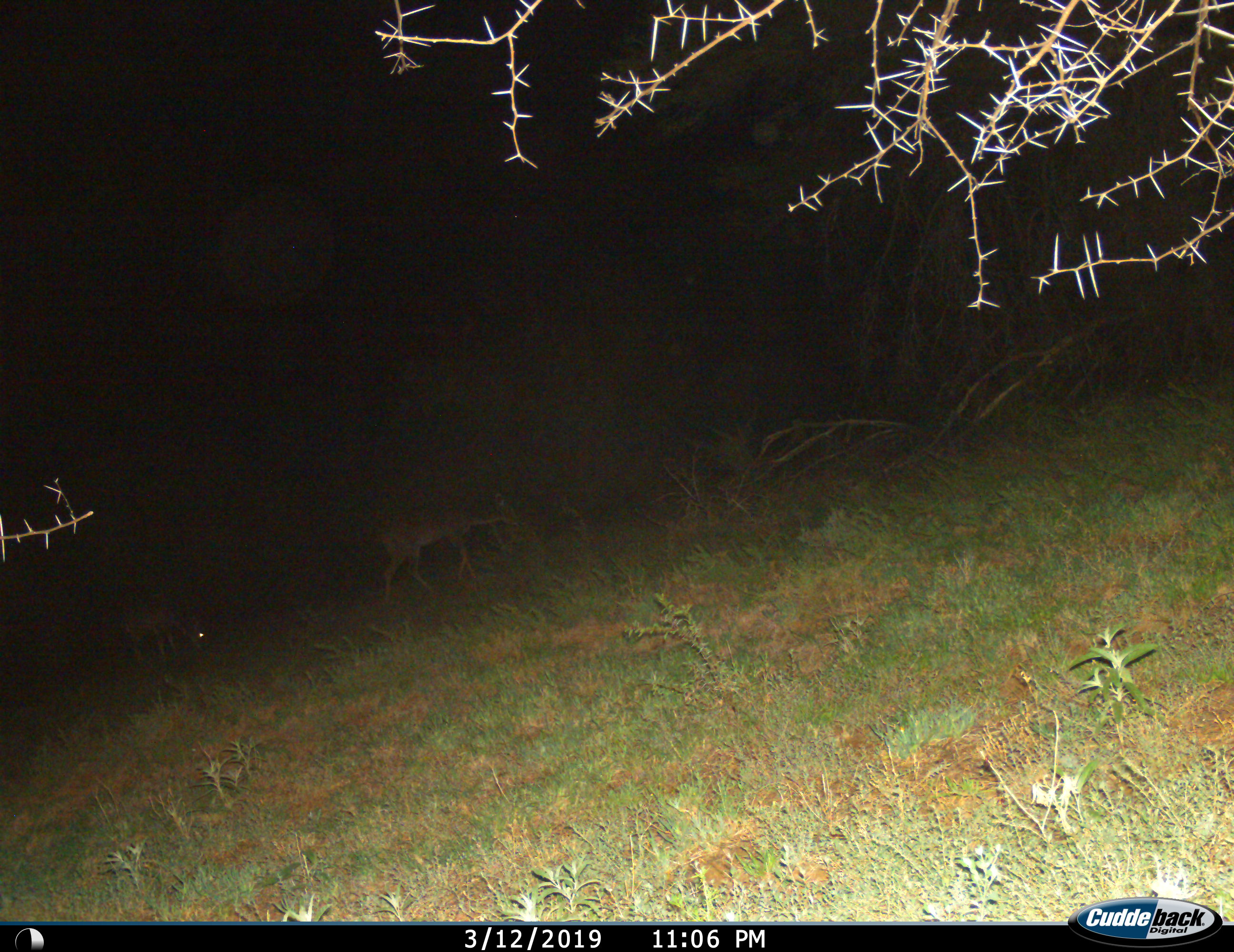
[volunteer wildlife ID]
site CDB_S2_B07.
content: unidentified animal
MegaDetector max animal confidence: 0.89